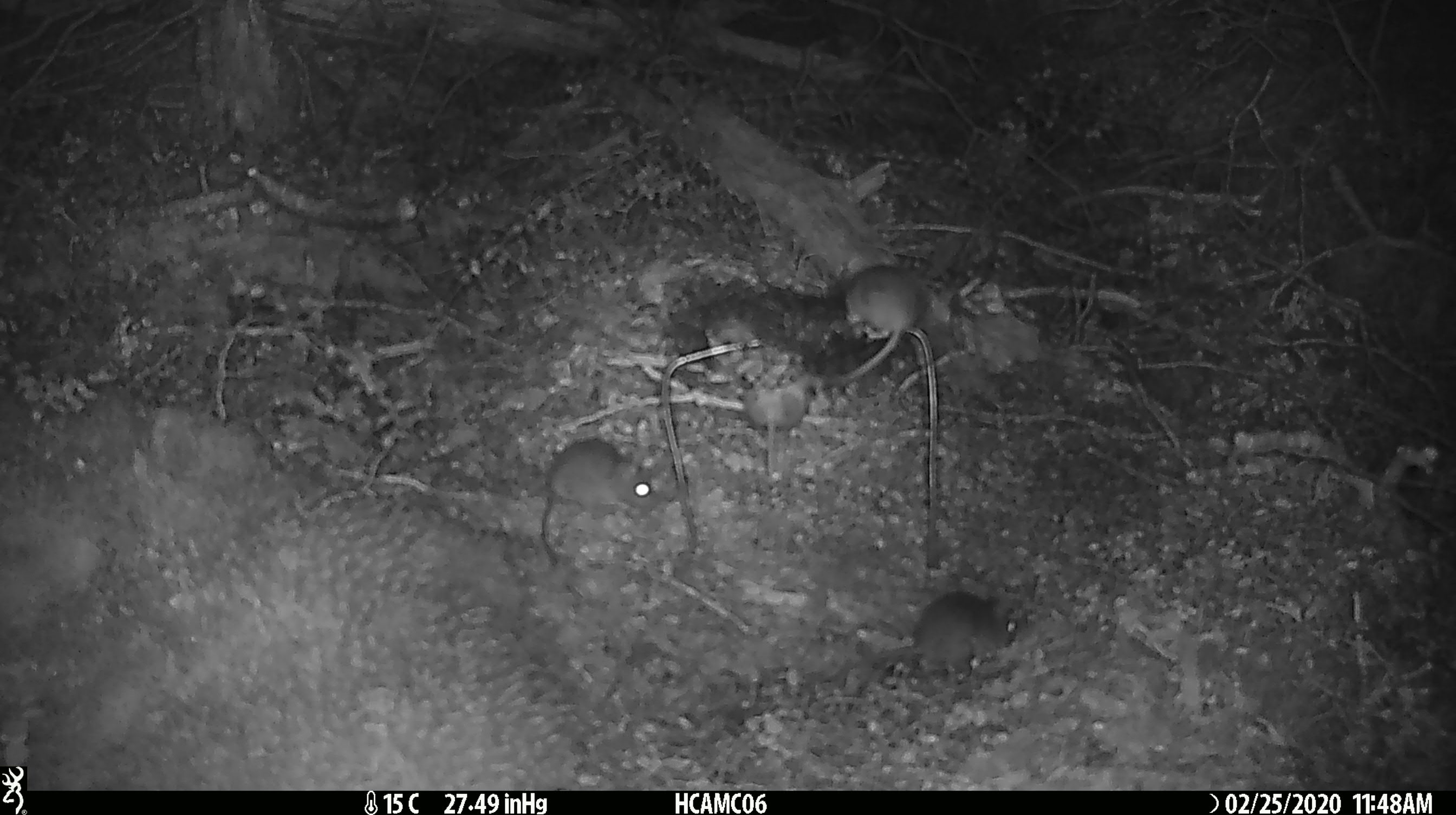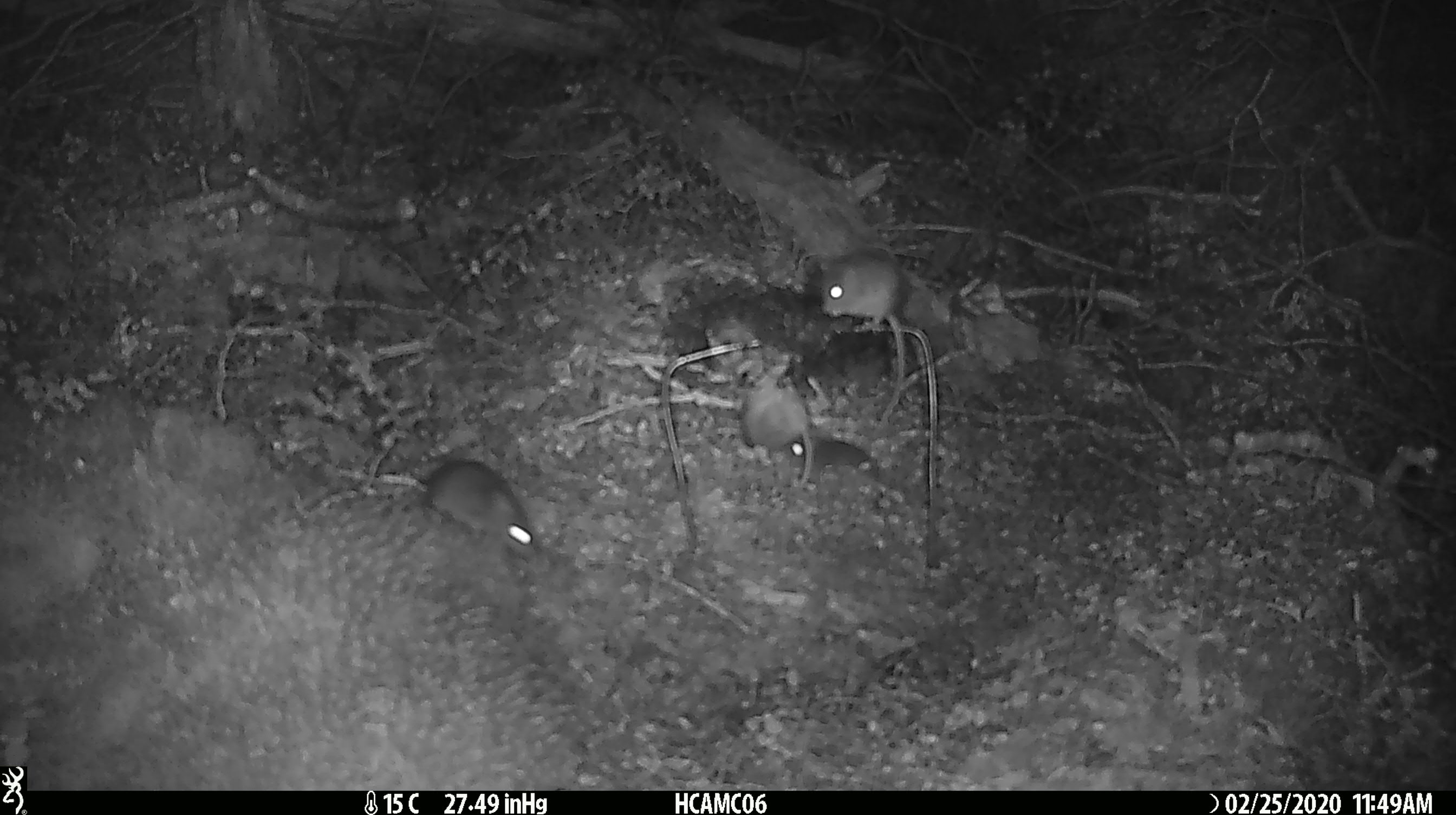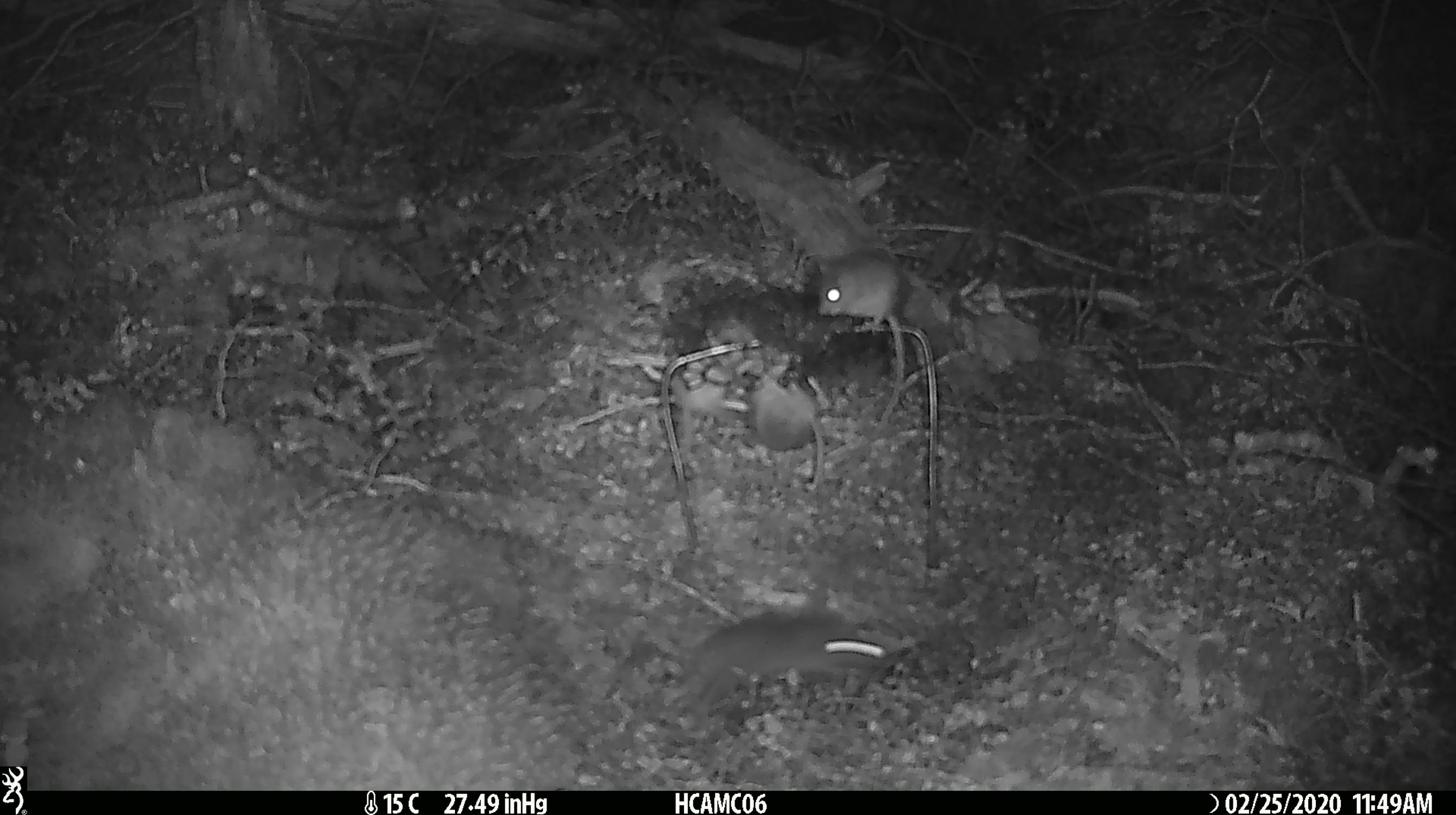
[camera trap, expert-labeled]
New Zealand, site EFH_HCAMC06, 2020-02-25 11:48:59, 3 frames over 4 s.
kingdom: Animalia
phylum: Chordata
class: Mammalia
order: Rodentia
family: Muridae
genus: Mus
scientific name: Mus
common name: mouse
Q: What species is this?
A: Mouse (Mus).